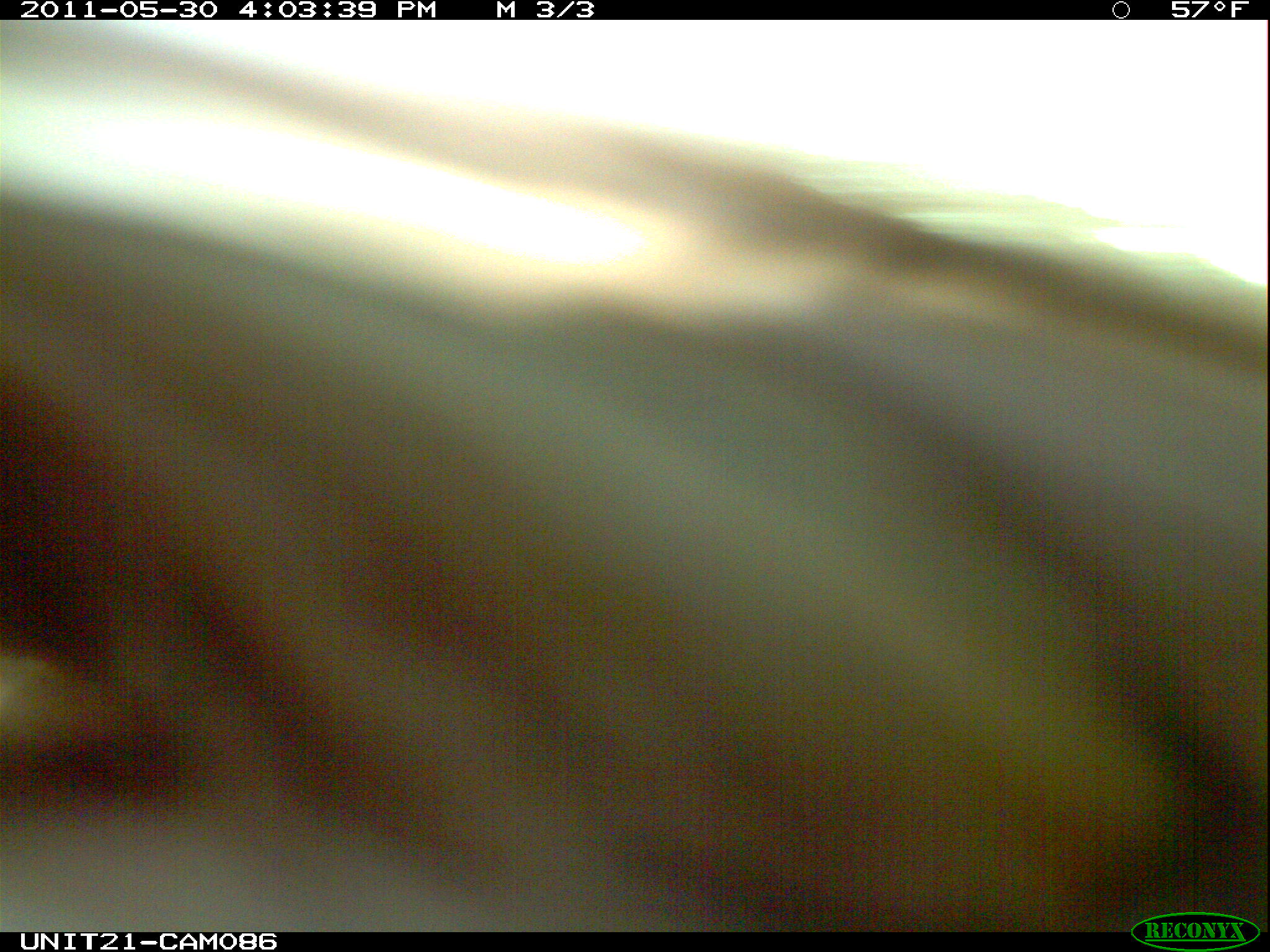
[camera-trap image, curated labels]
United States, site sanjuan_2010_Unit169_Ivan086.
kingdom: Animalia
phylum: Chordata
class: Mammalia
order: Carnivora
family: Ursidae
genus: Ursus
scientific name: Ursus americanus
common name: american black bear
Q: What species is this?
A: Ursus americanus (american black bear).